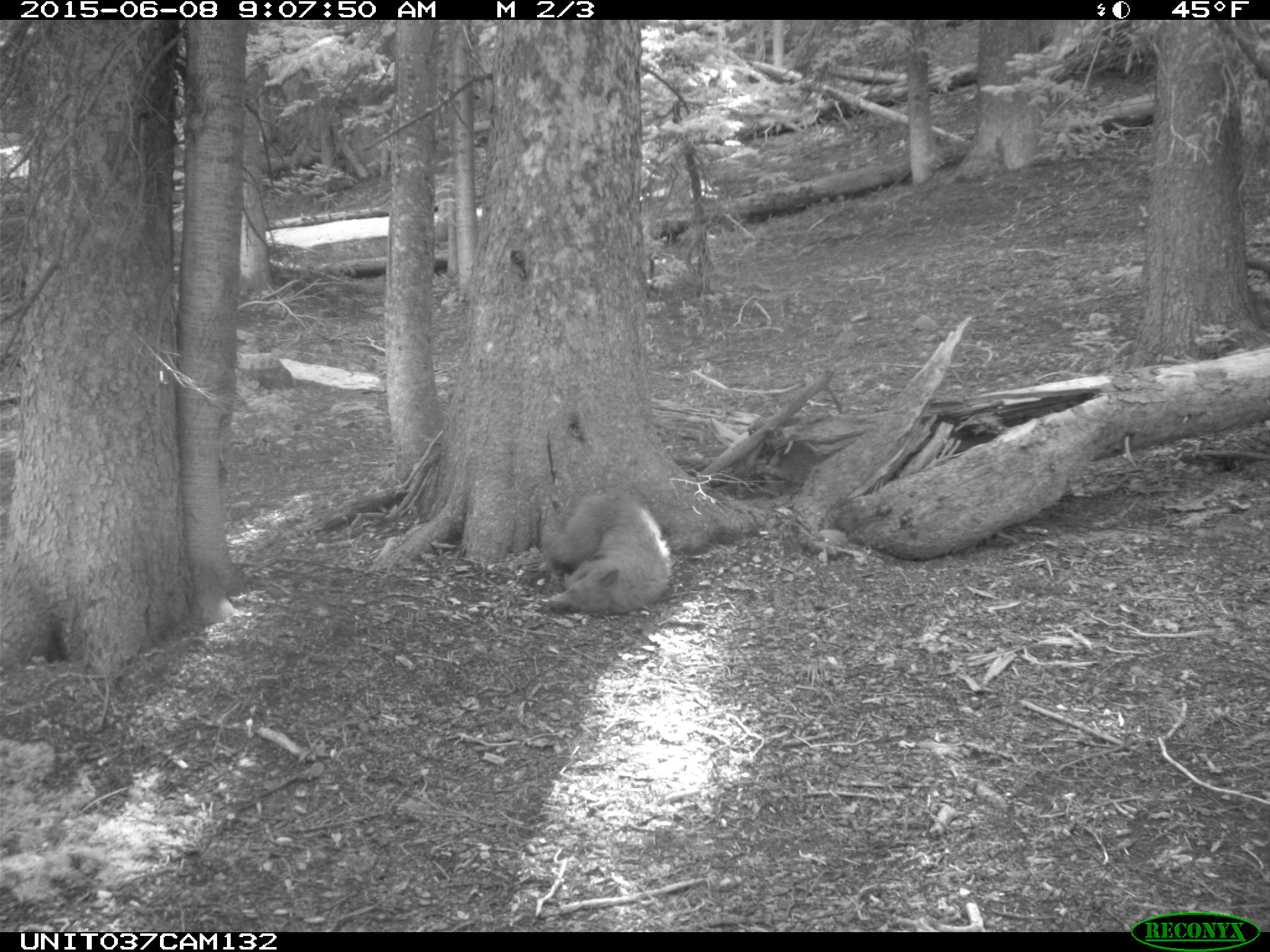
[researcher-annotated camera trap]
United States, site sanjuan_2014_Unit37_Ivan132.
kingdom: Animalia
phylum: Chordata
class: Mammalia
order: Carnivora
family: Ursidae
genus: Ursus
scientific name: Ursus americanus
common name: american black bear